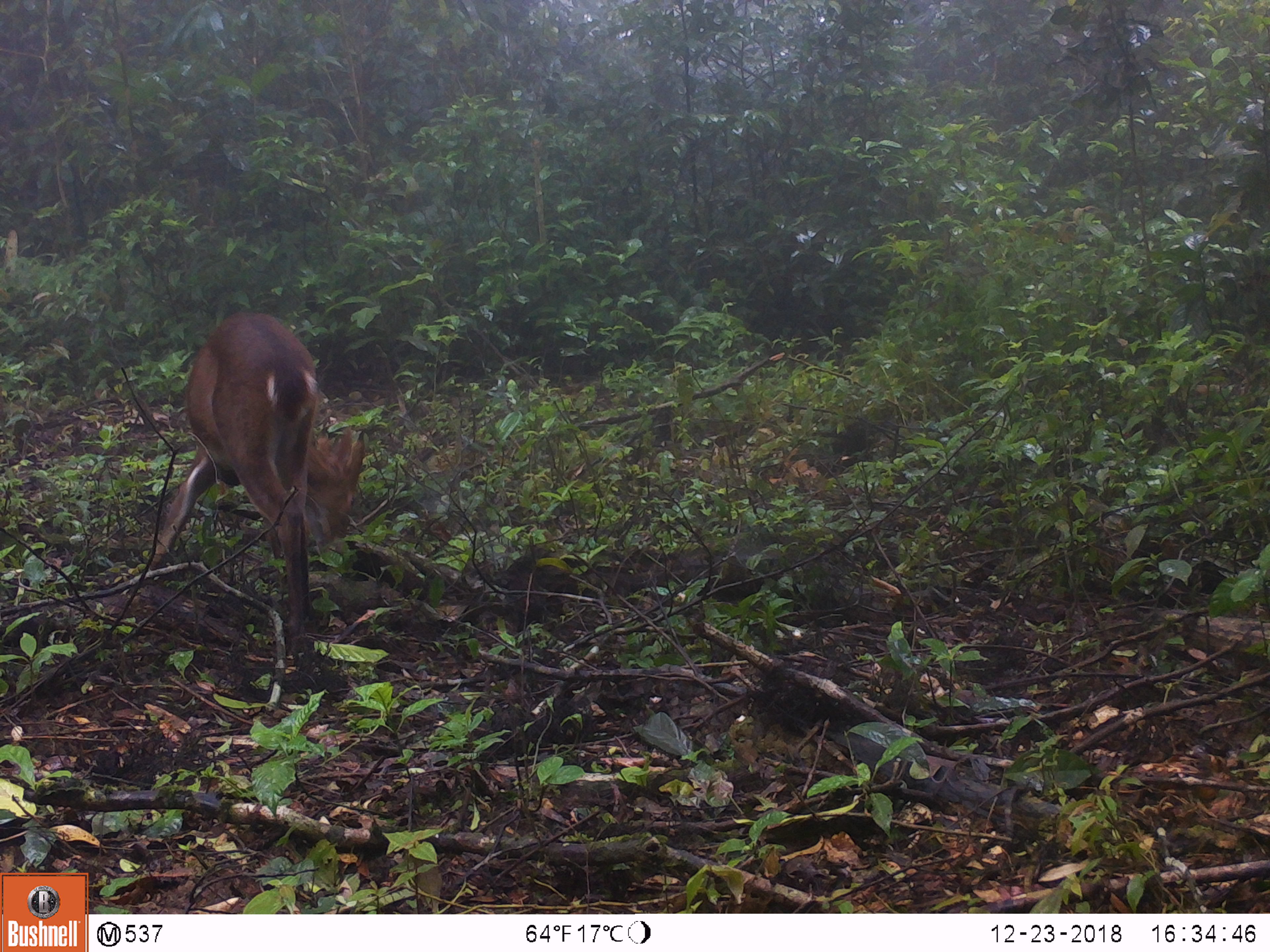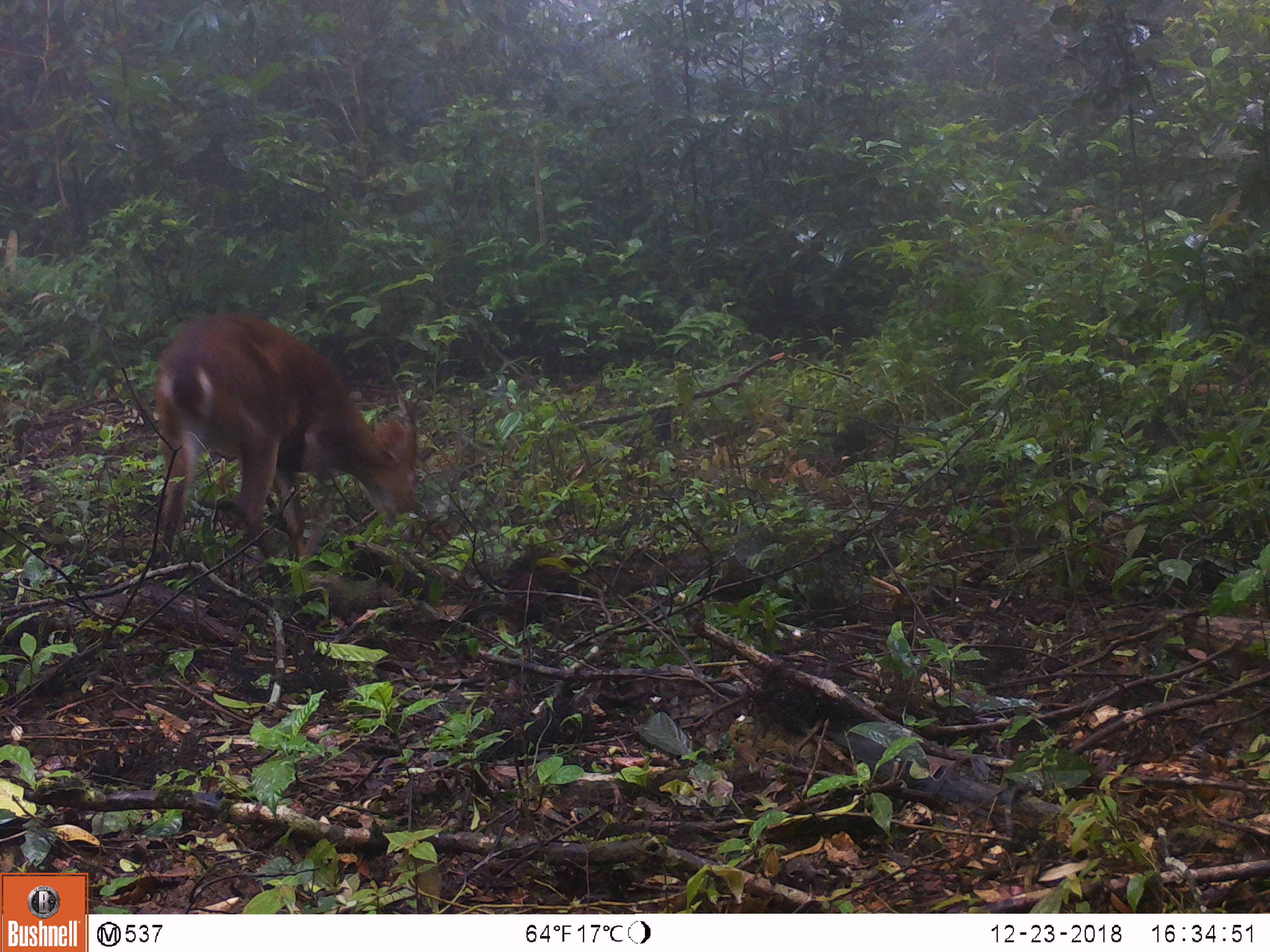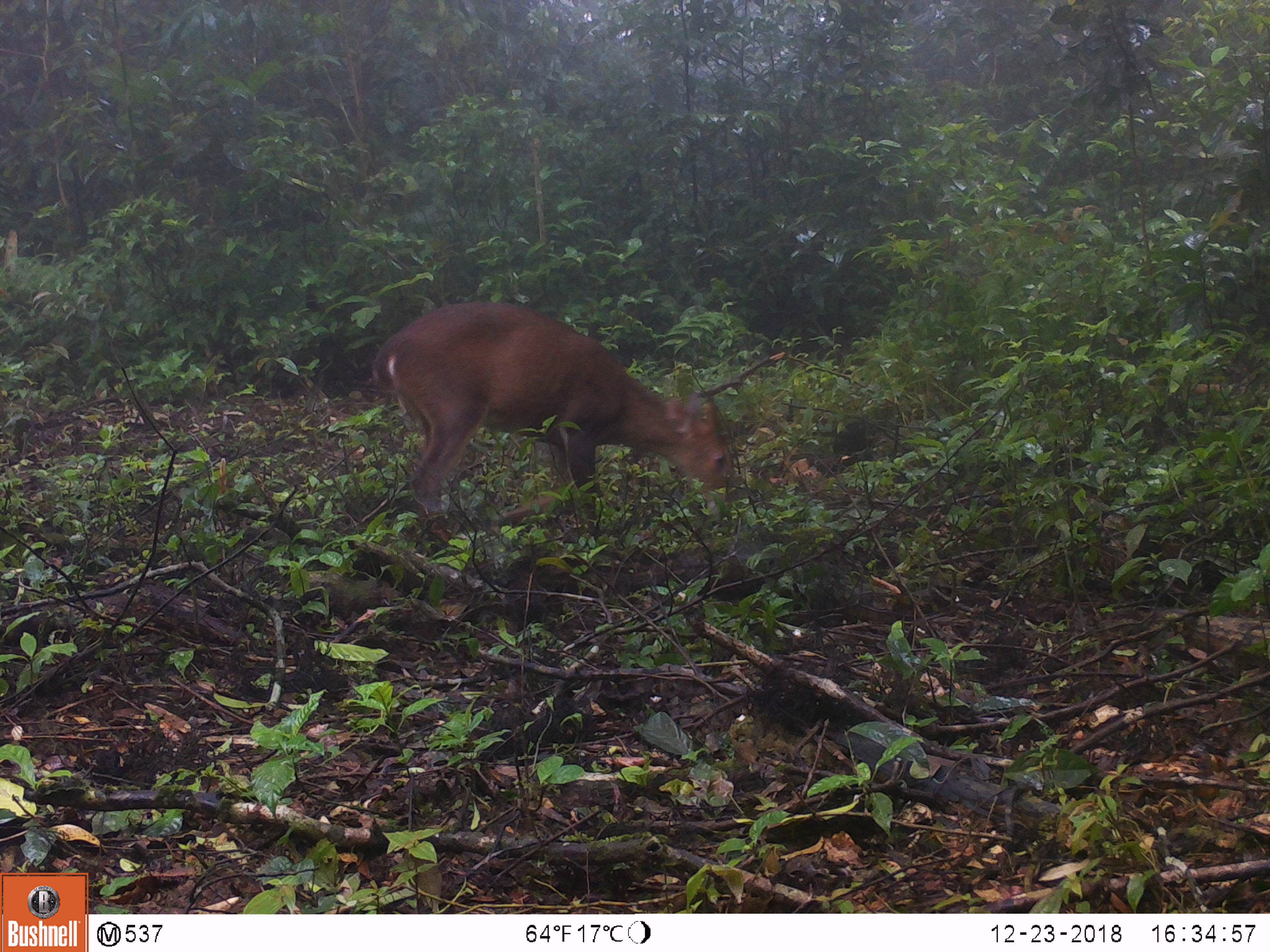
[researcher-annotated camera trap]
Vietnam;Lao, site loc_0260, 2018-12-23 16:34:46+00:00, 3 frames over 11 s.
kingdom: Animalia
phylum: Chordata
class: Mammalia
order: Artiodactyla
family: Cervidae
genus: Muntiacus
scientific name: Muntiacus vuquangensis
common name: large-antlered muntjac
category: large antlered muntjac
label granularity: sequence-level